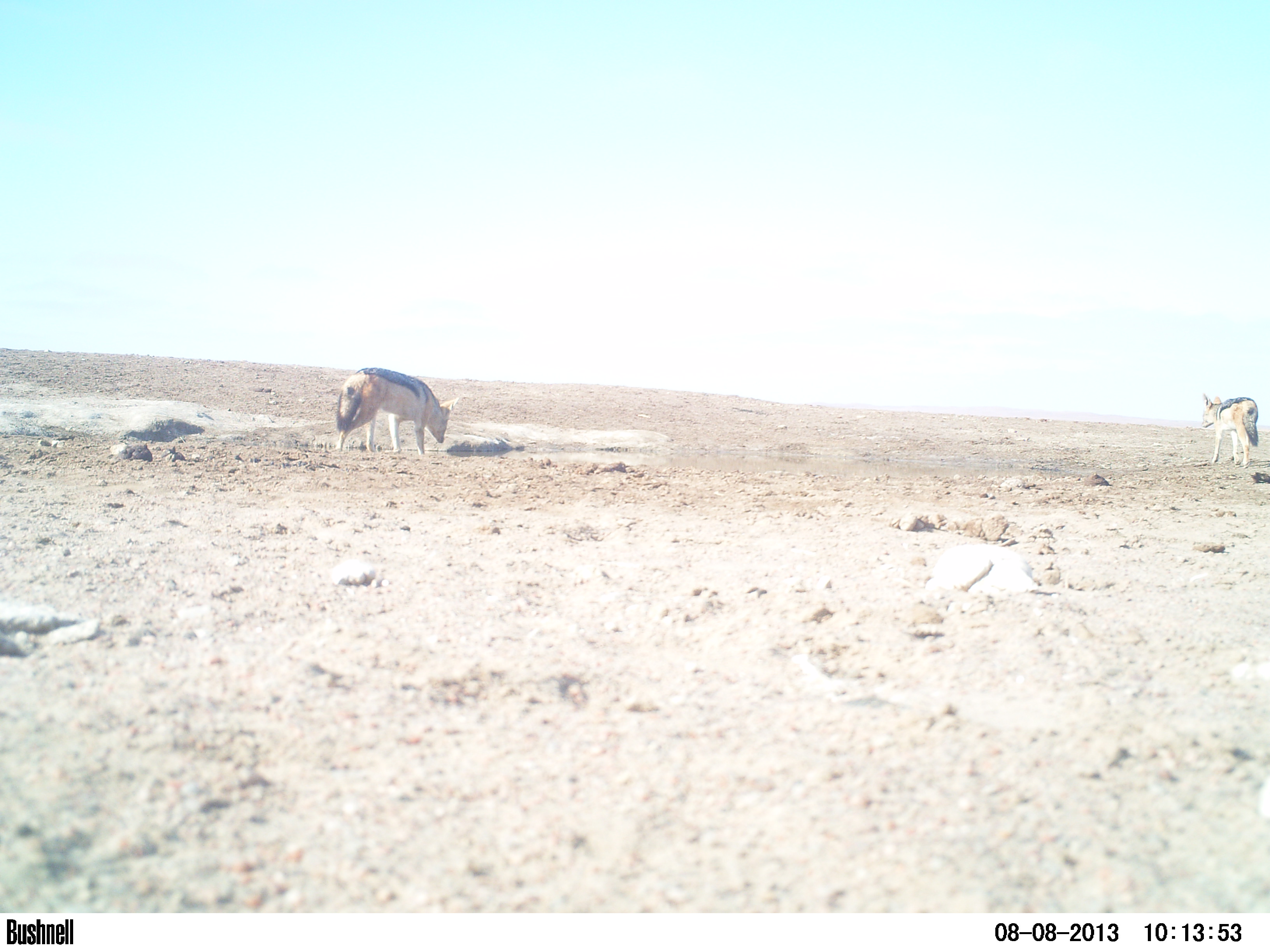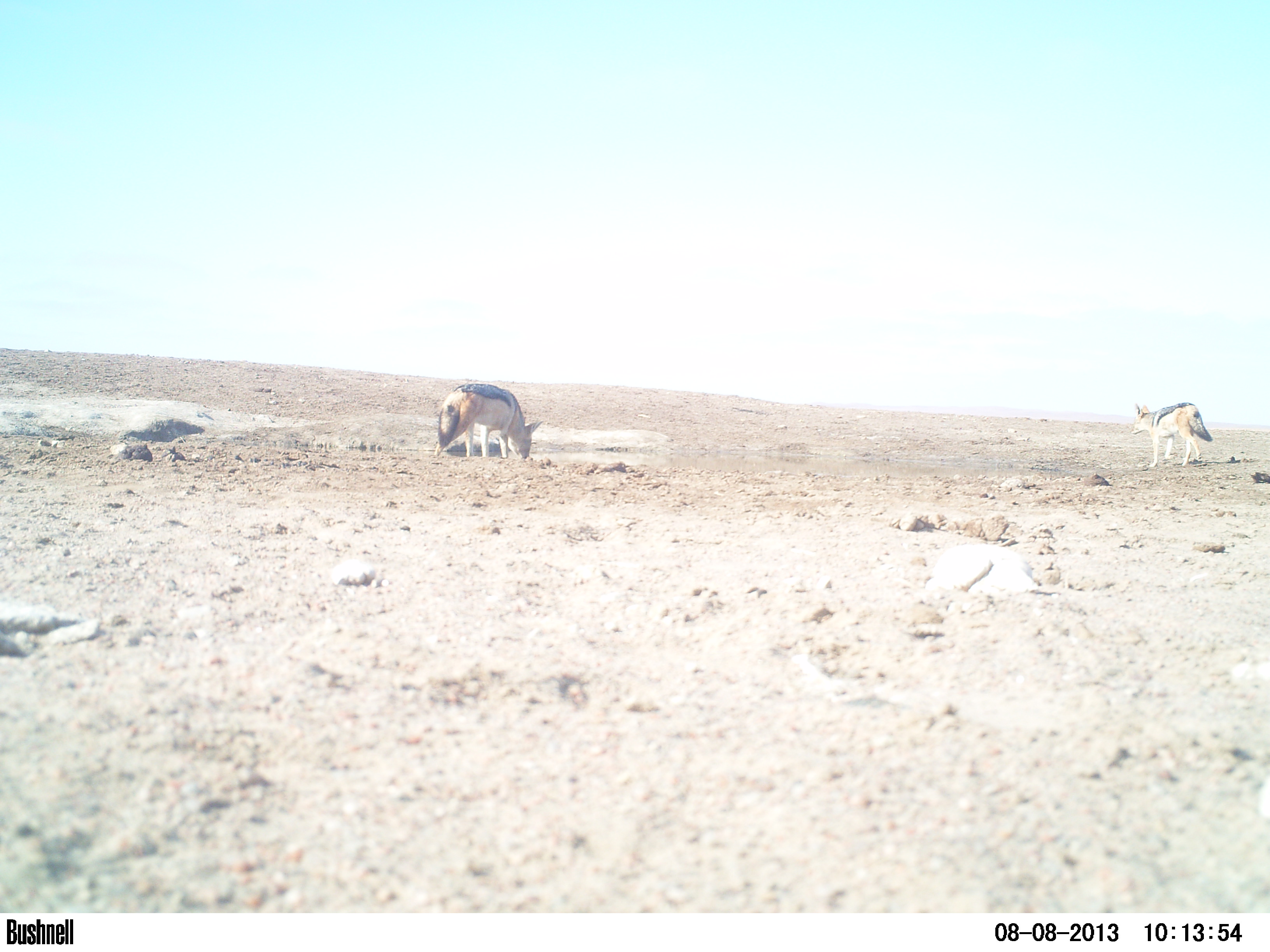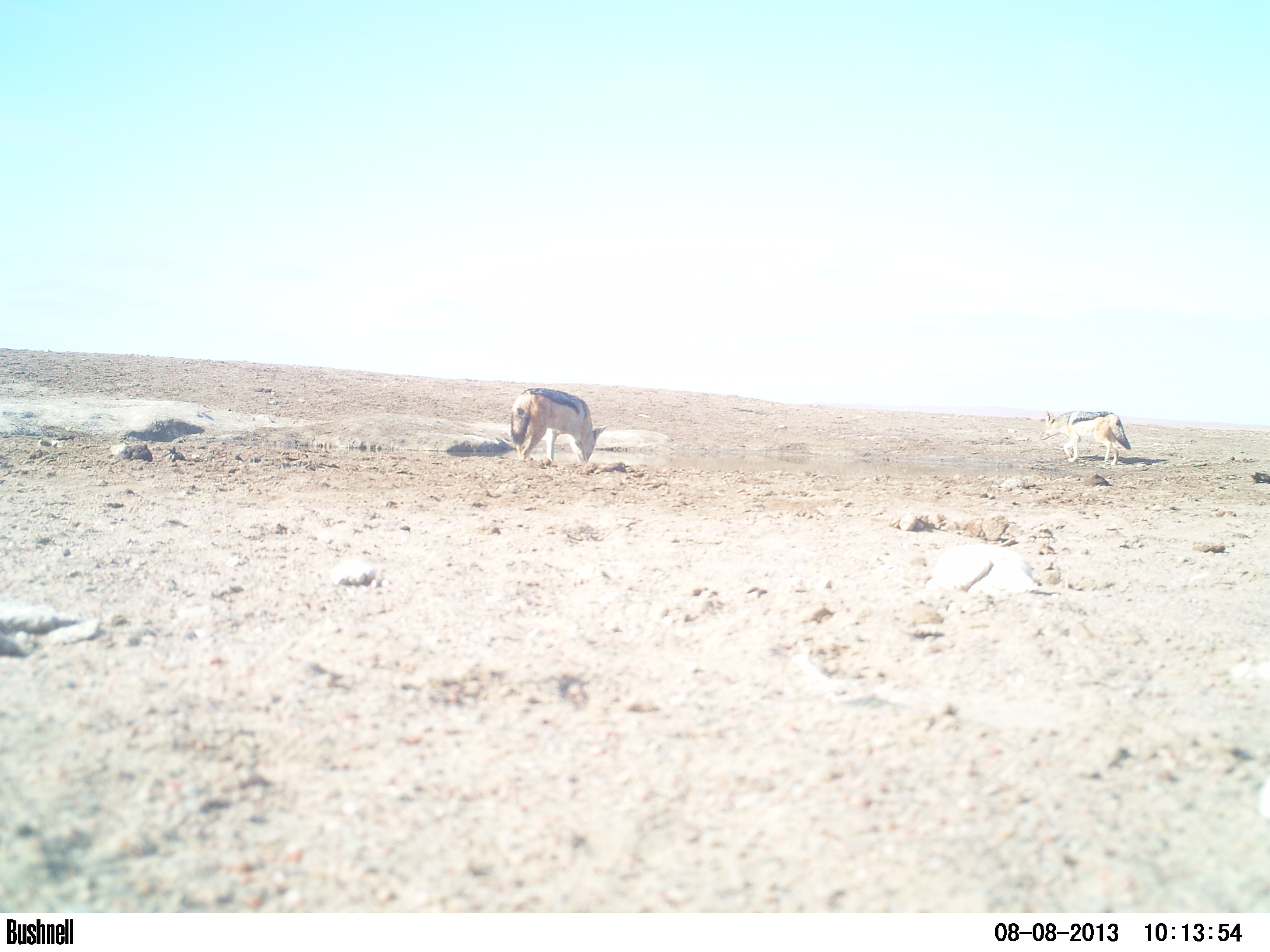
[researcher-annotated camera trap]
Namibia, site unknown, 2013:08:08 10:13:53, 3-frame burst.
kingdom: Animalia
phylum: Chordata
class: Mammalia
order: Carnivora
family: Canidae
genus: Lupulella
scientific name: Lupulella mesomelas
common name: black-backed jackal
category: canis mesomelas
Canis mesomelas (black-backed jackal) (Lupulella mesomelas).